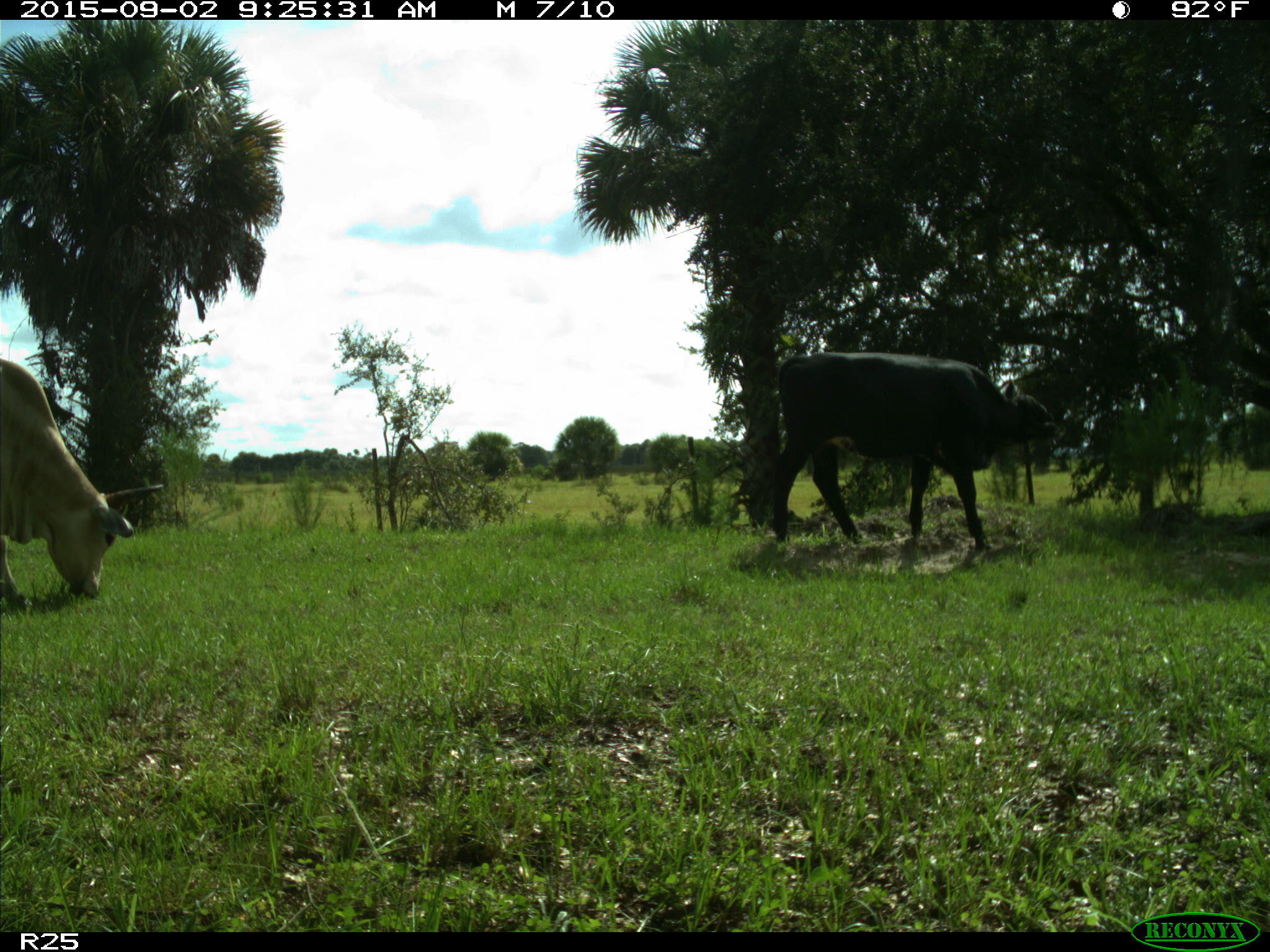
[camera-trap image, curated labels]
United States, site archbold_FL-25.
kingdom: Animalia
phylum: Chordata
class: Mammalia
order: Artiodactyla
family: Bovidae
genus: Bos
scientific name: Bos taurus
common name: domestic cow